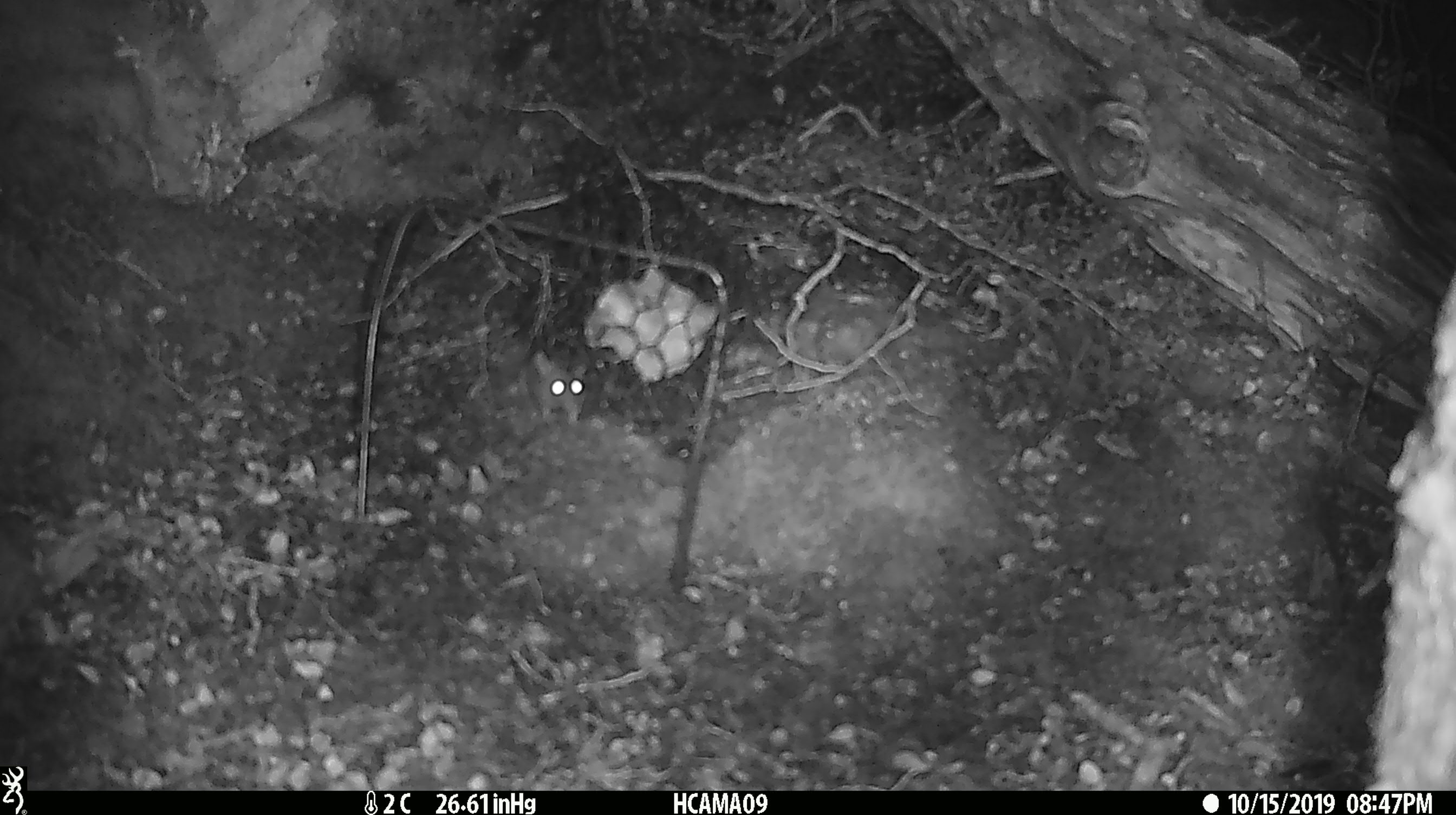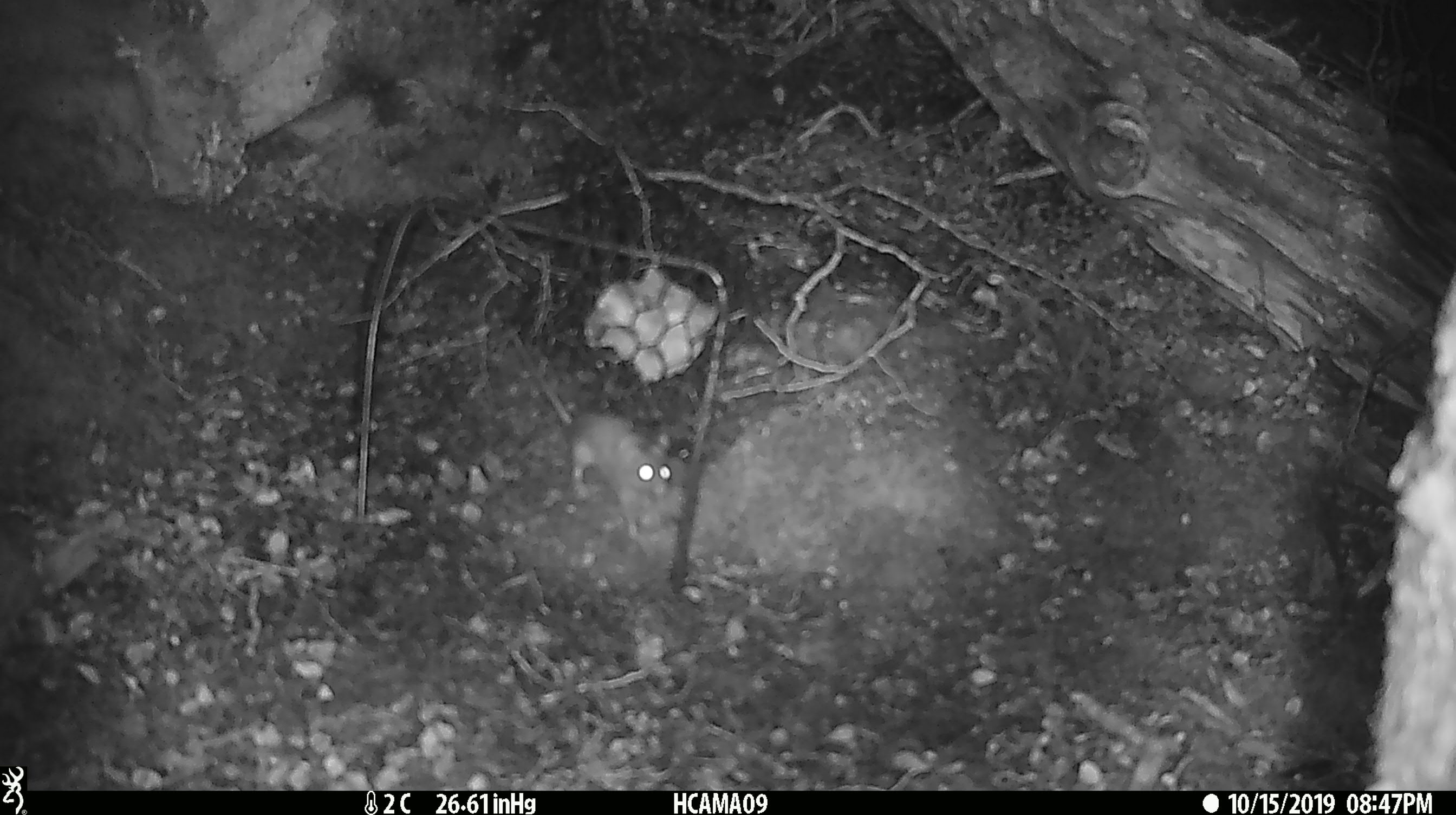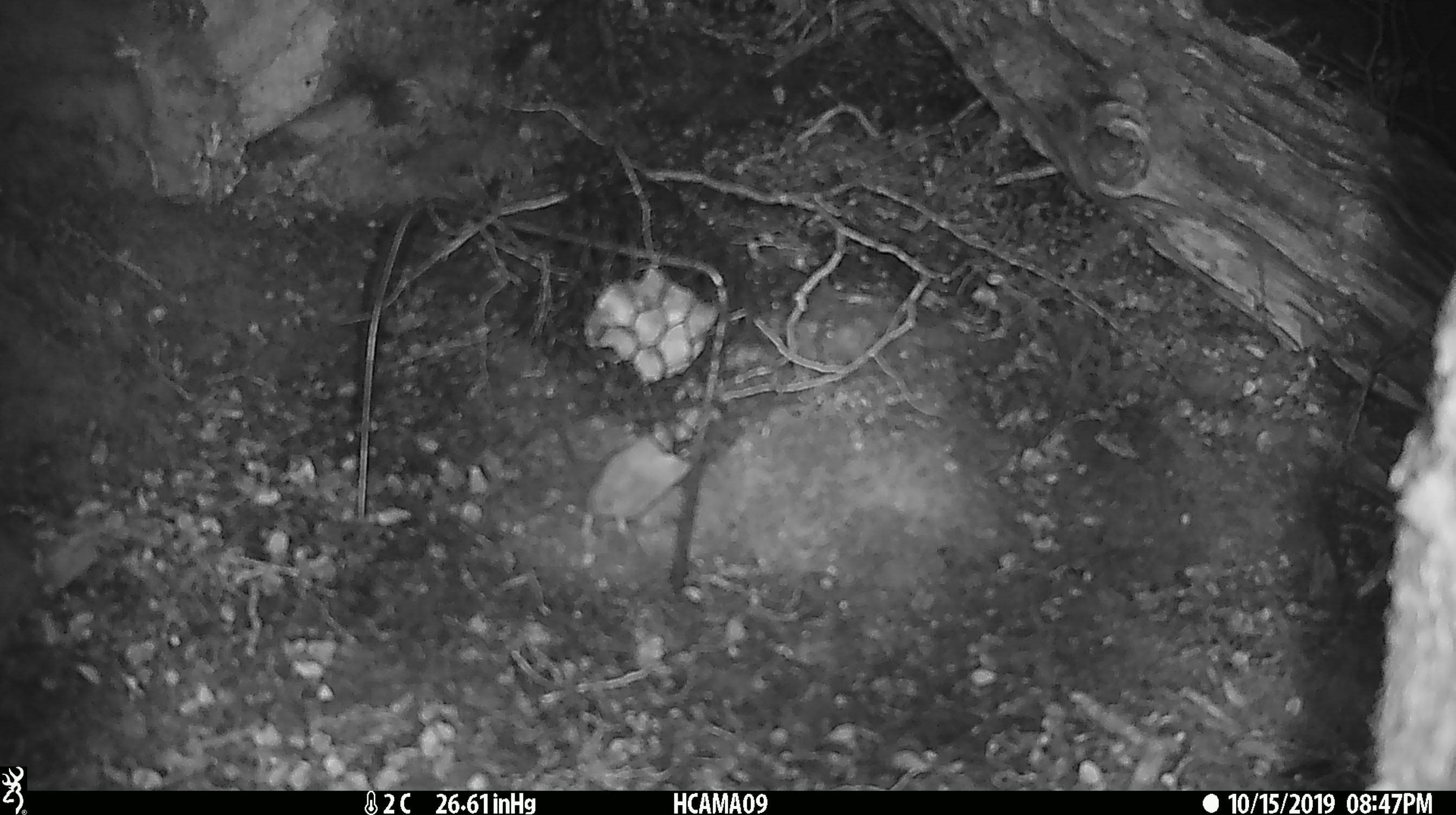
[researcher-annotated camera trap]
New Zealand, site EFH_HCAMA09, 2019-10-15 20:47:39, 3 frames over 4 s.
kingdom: Animalia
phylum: Chordata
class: Mammalia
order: Rodentia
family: Muridae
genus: Mus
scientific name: Mus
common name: mouse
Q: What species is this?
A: Mouse (Mus).